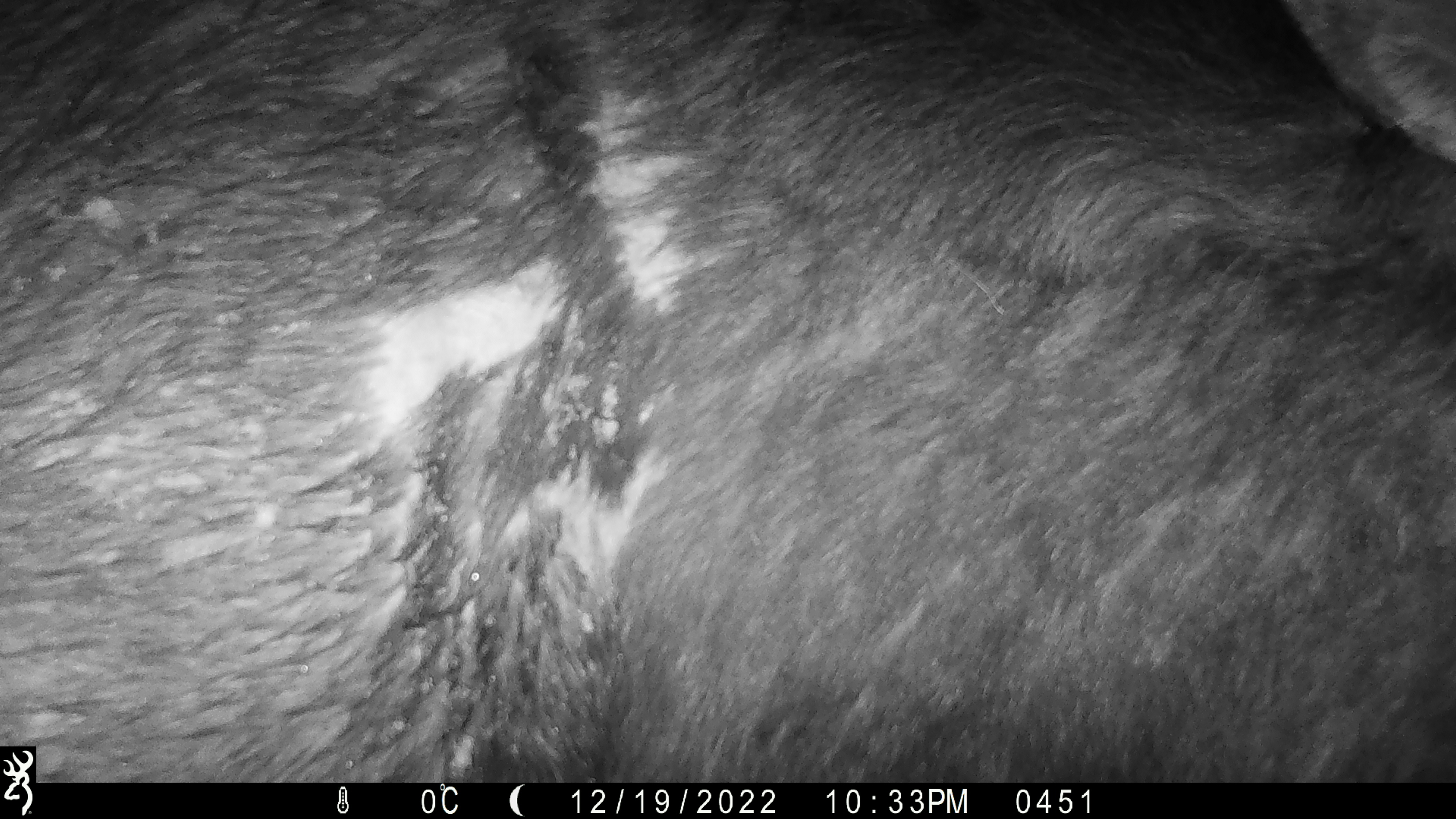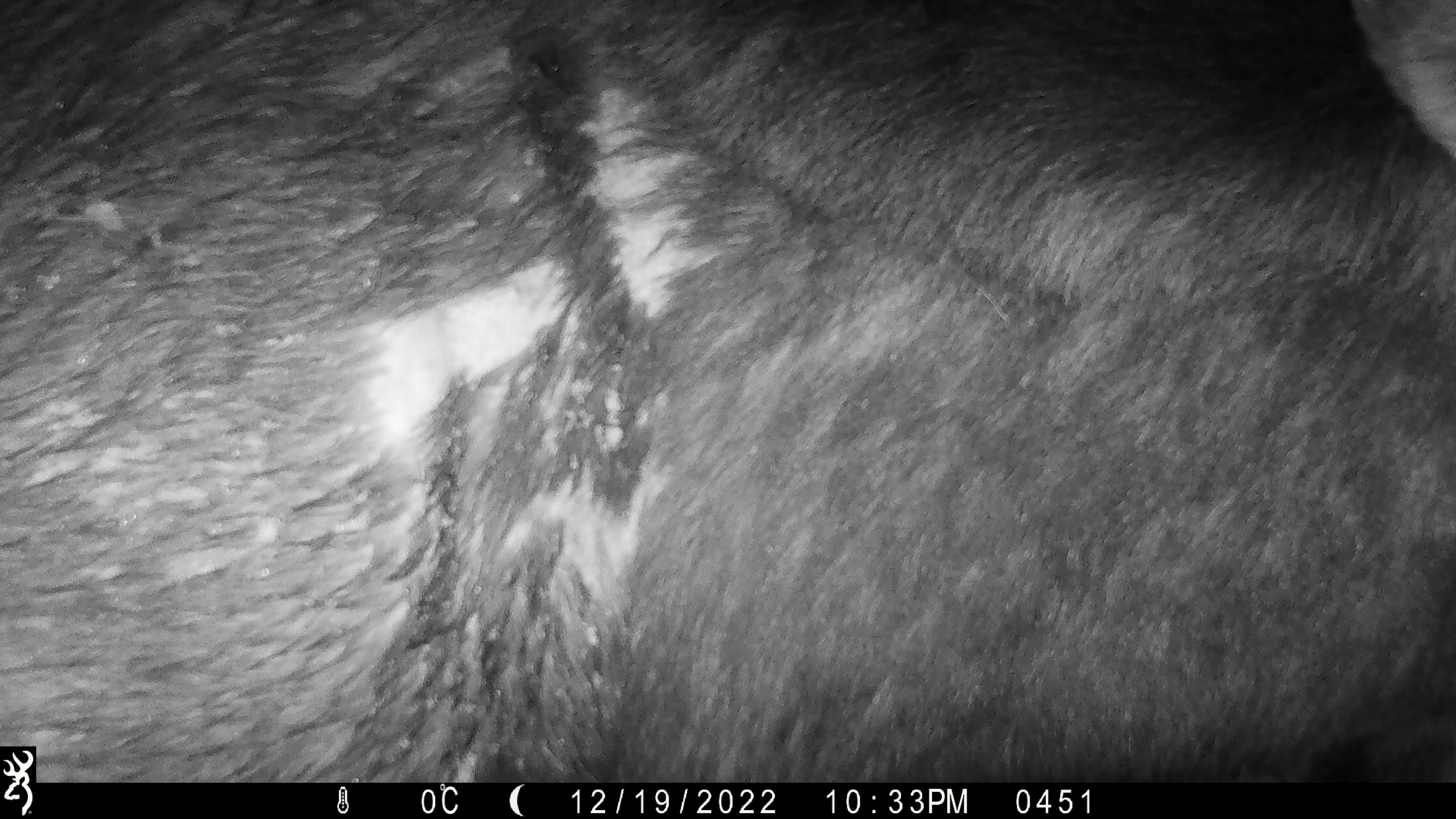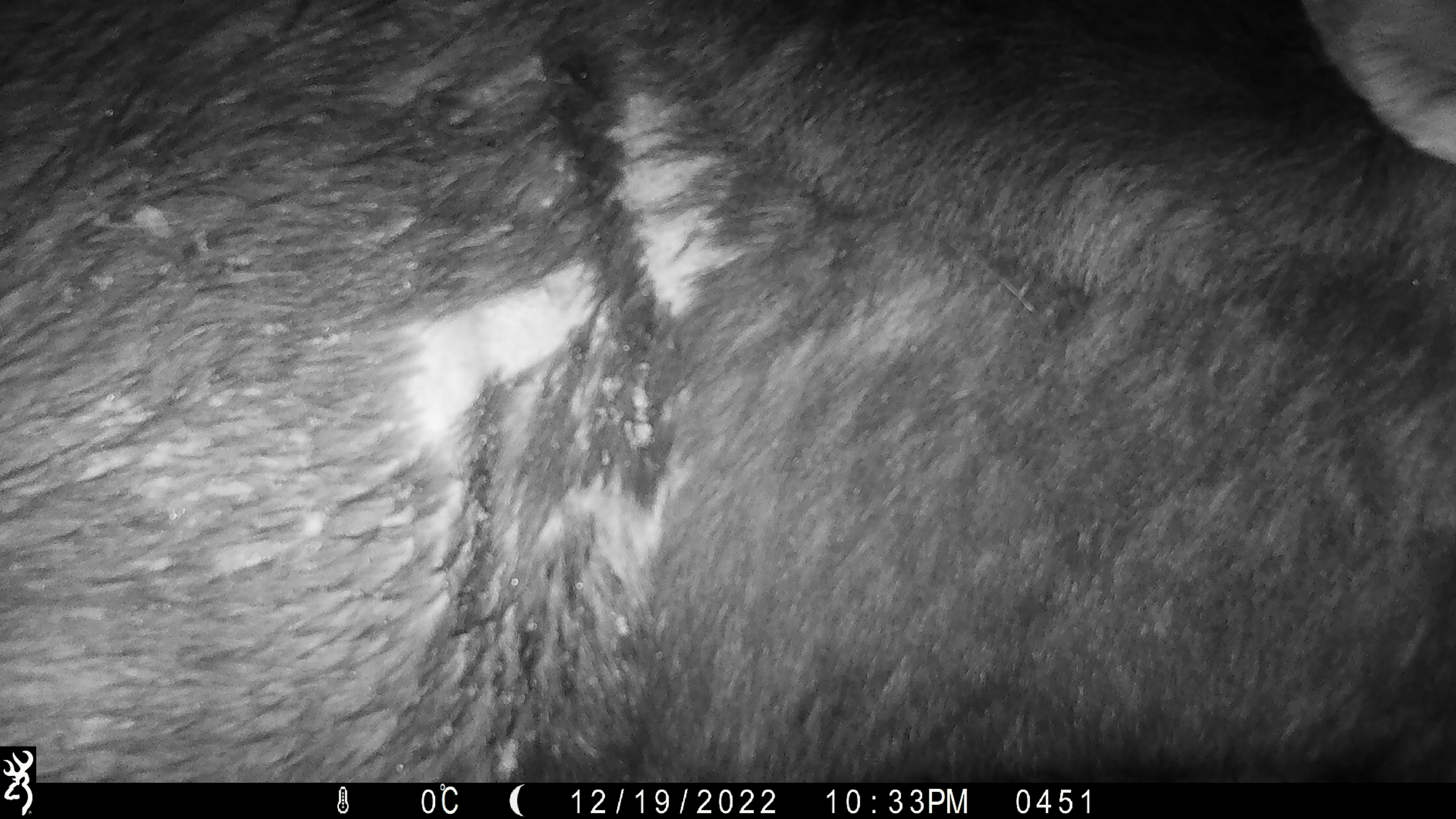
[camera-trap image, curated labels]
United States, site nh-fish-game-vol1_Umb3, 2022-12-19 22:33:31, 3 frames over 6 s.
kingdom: Animalia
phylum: Chordata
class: Mammalia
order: Artiodactyla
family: Cervidae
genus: Alces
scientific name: Alces alces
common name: moose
Moose (Alces alces).